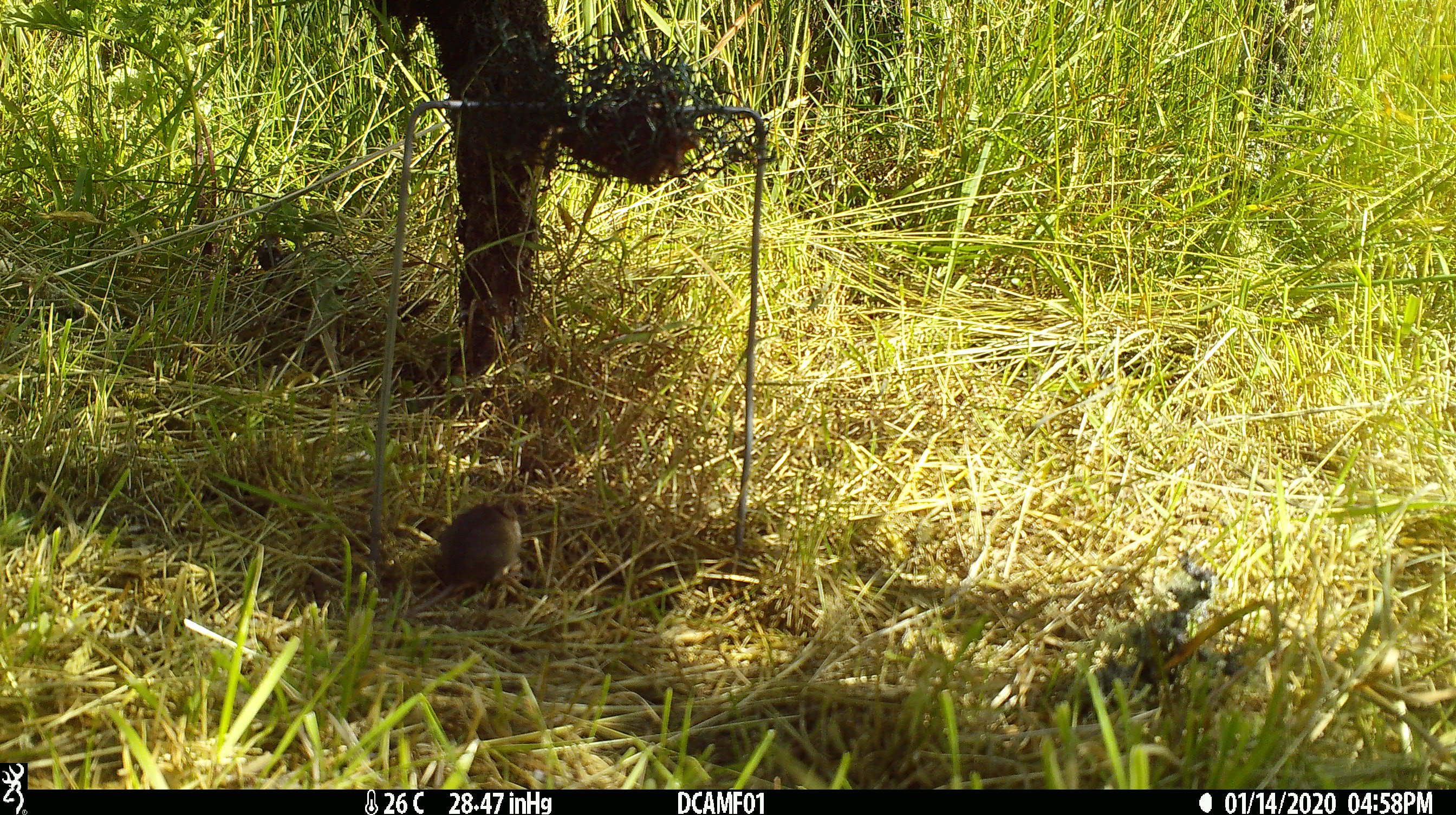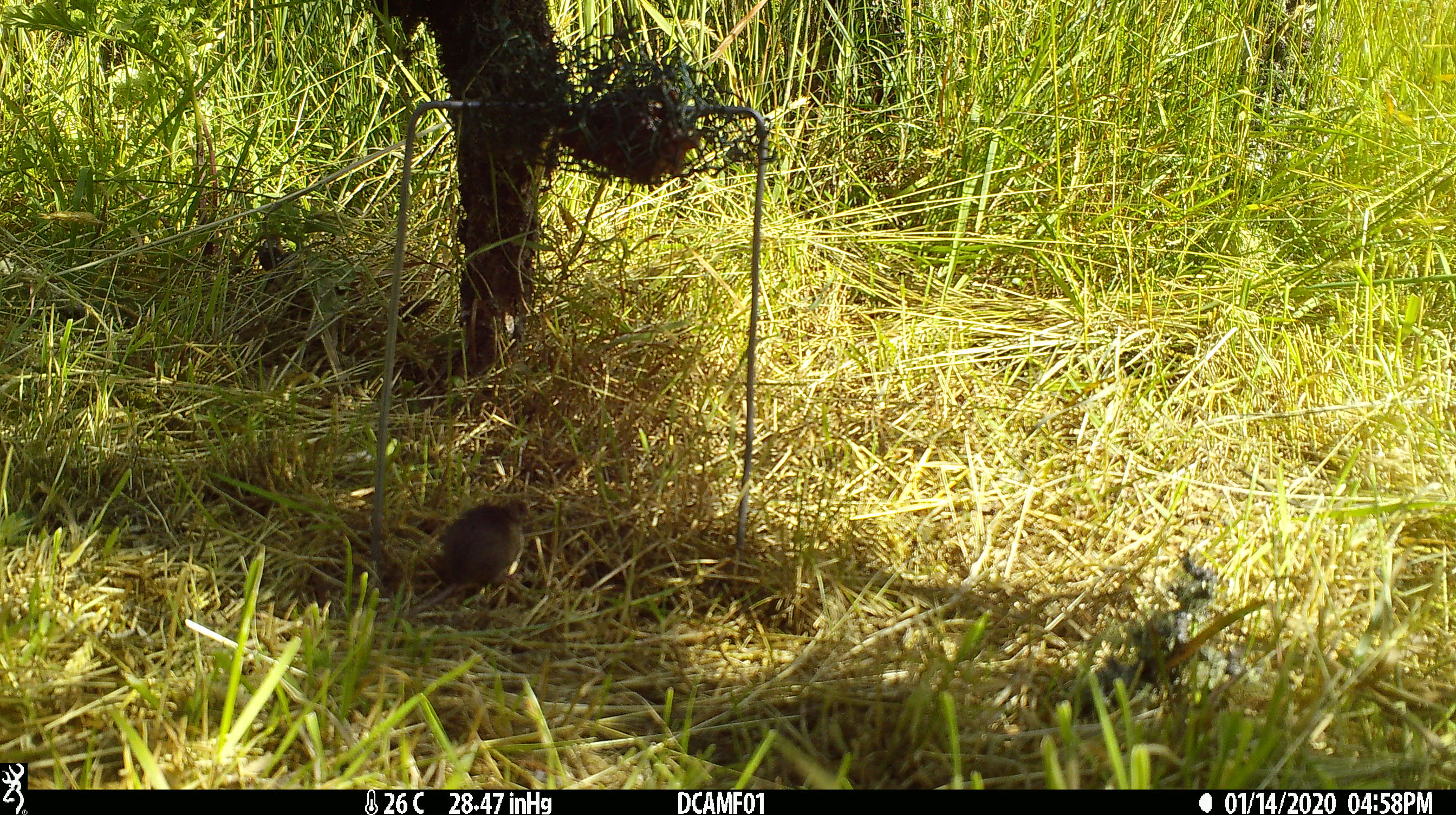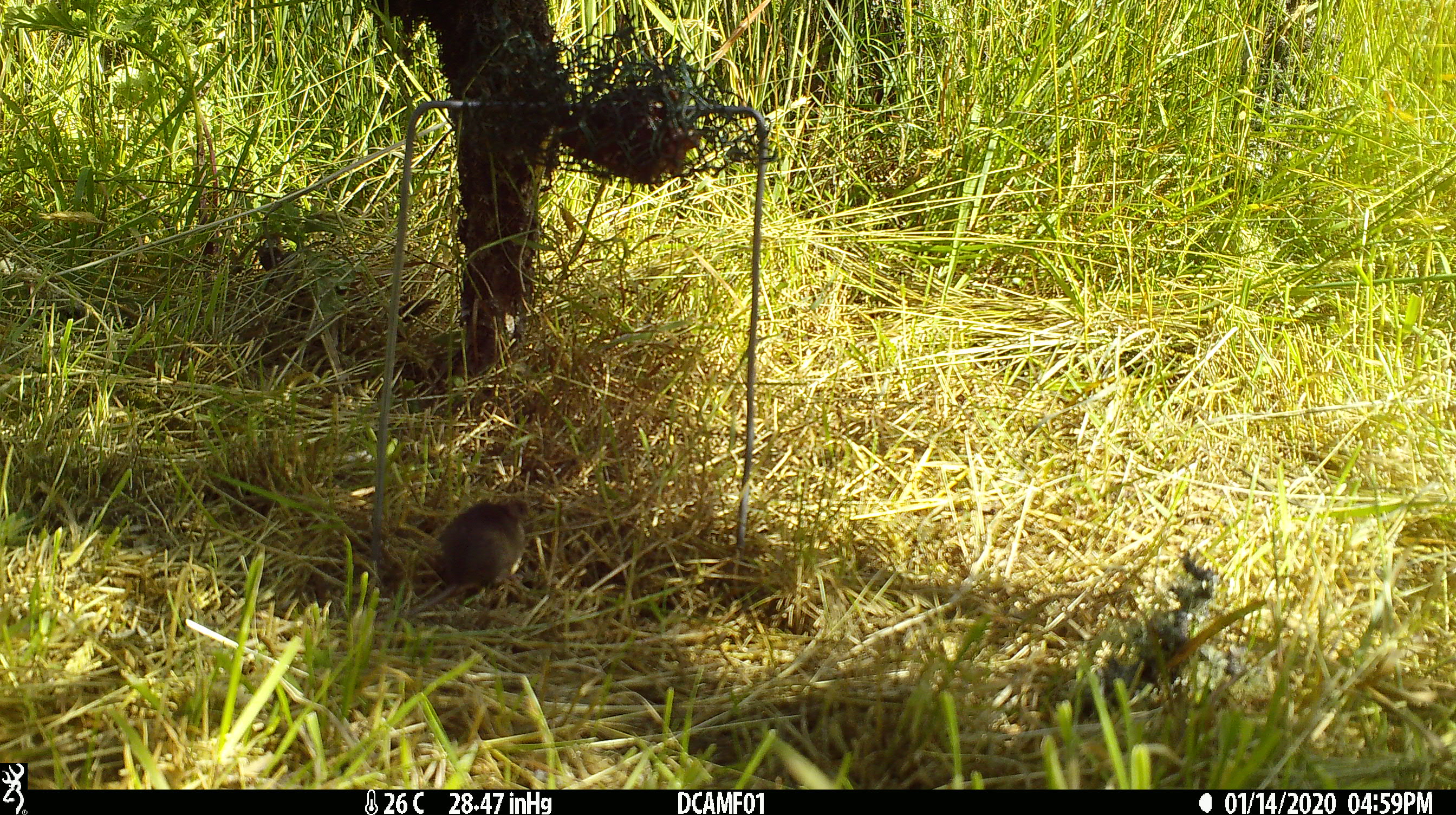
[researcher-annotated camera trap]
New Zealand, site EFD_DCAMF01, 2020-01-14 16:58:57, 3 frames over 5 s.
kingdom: Animalia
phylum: Chordata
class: Mammalia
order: Rodentia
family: Muridae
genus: Mus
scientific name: Mus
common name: mouse